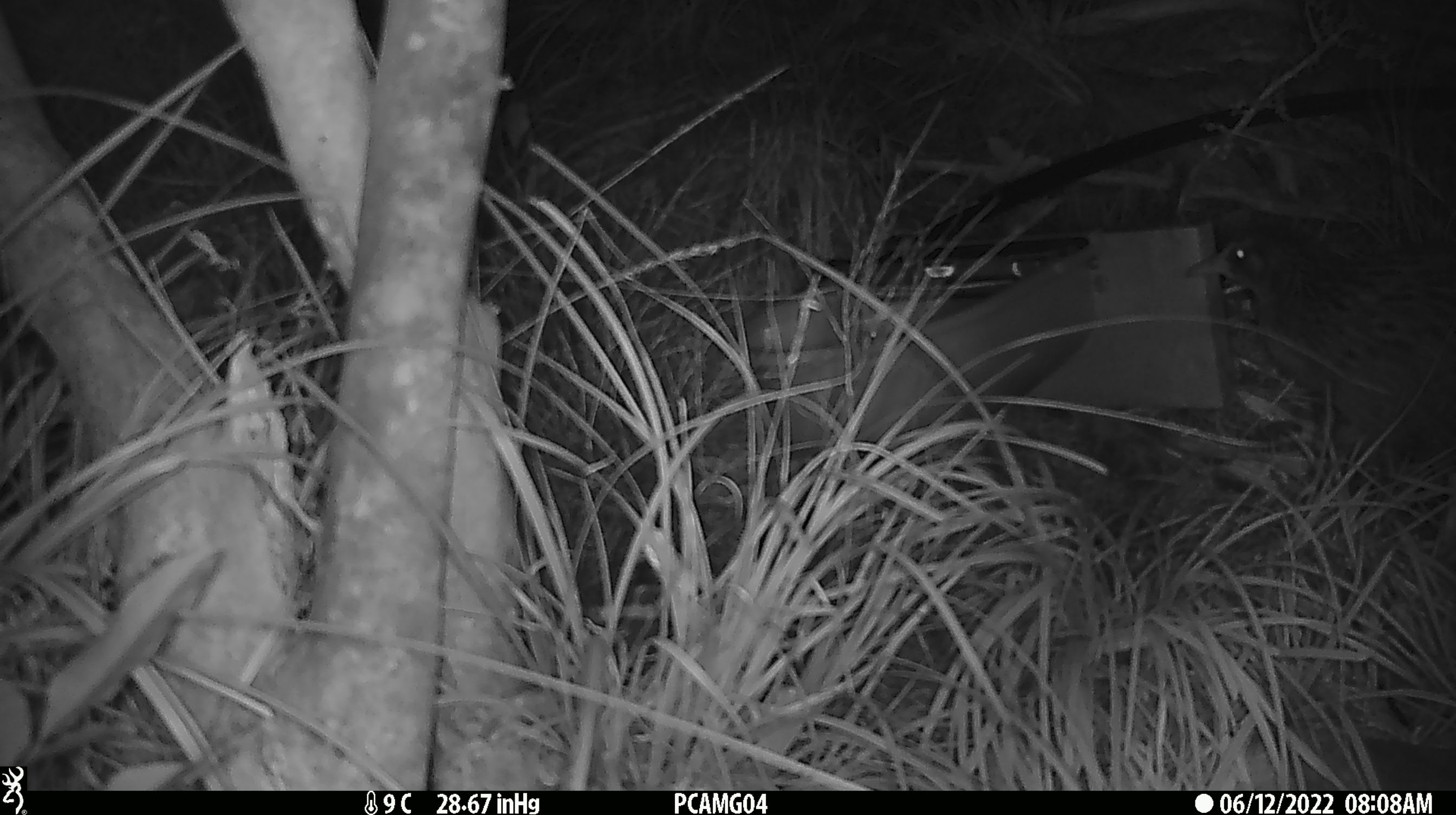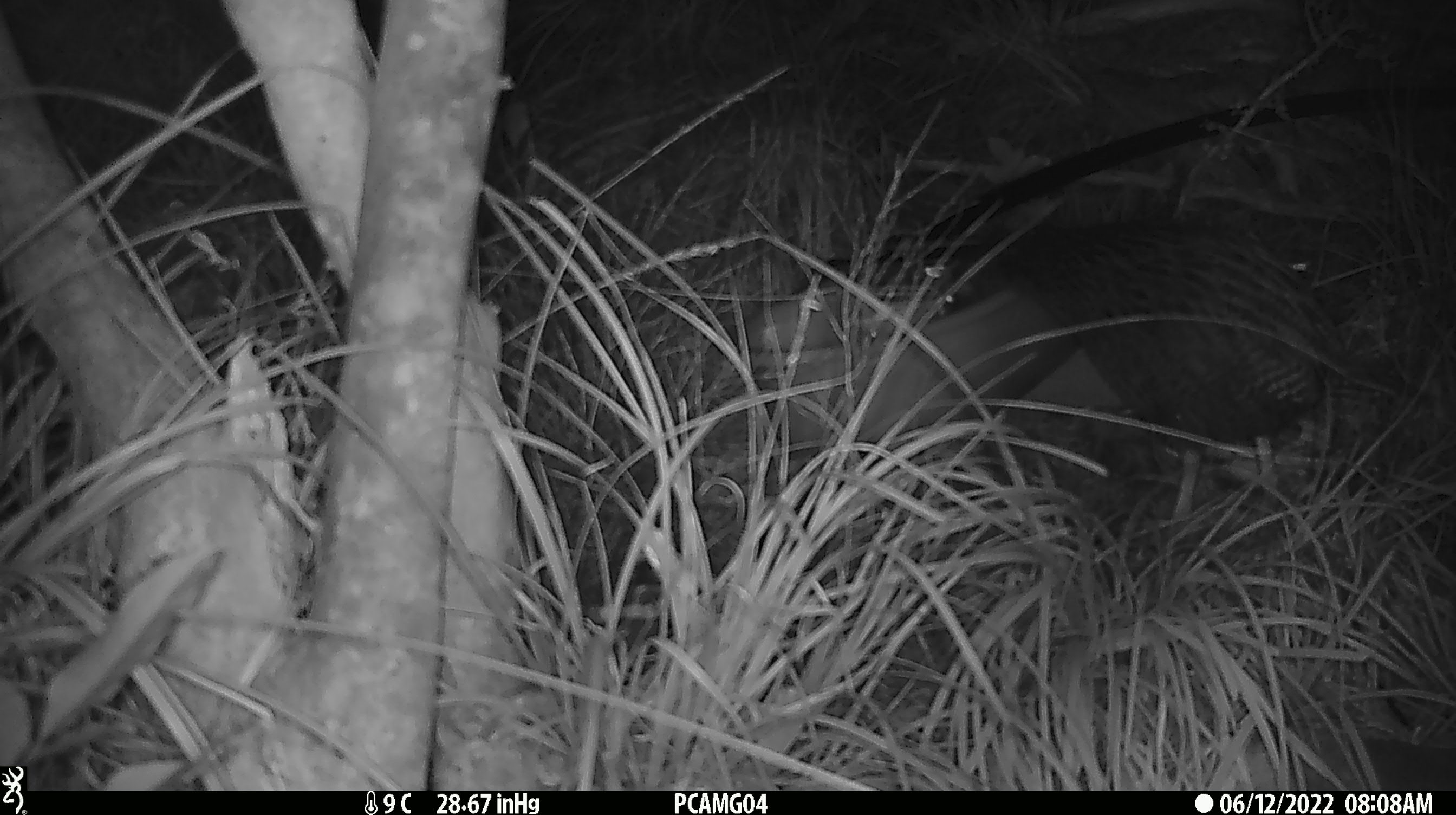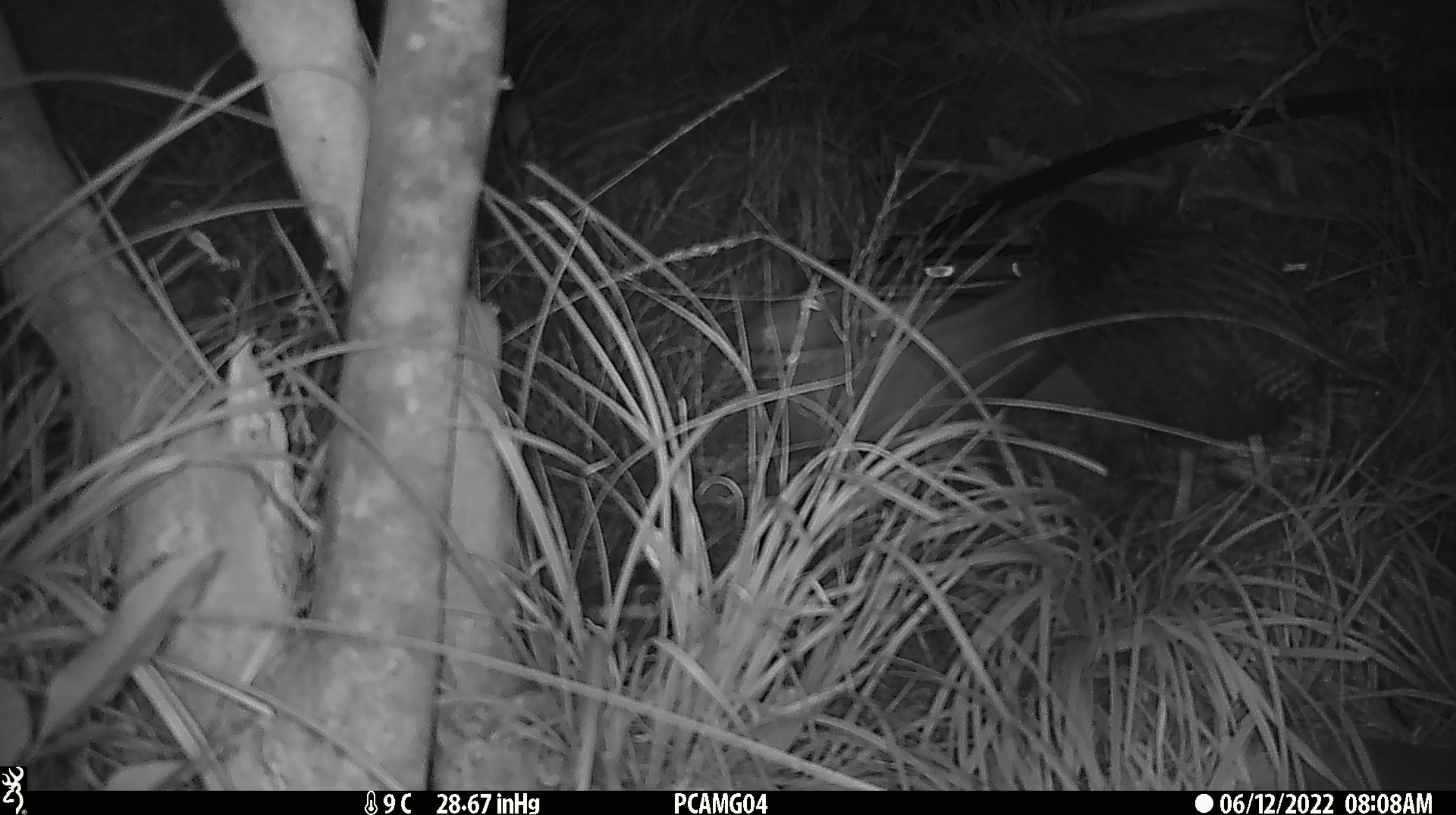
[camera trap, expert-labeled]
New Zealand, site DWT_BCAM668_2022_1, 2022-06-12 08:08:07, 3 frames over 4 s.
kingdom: Animalia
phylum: Chordata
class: Aves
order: Gruiformes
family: Rallidae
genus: Gallirallus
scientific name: Gallirallus australis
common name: weka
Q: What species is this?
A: Weka (Gallirallus australis).